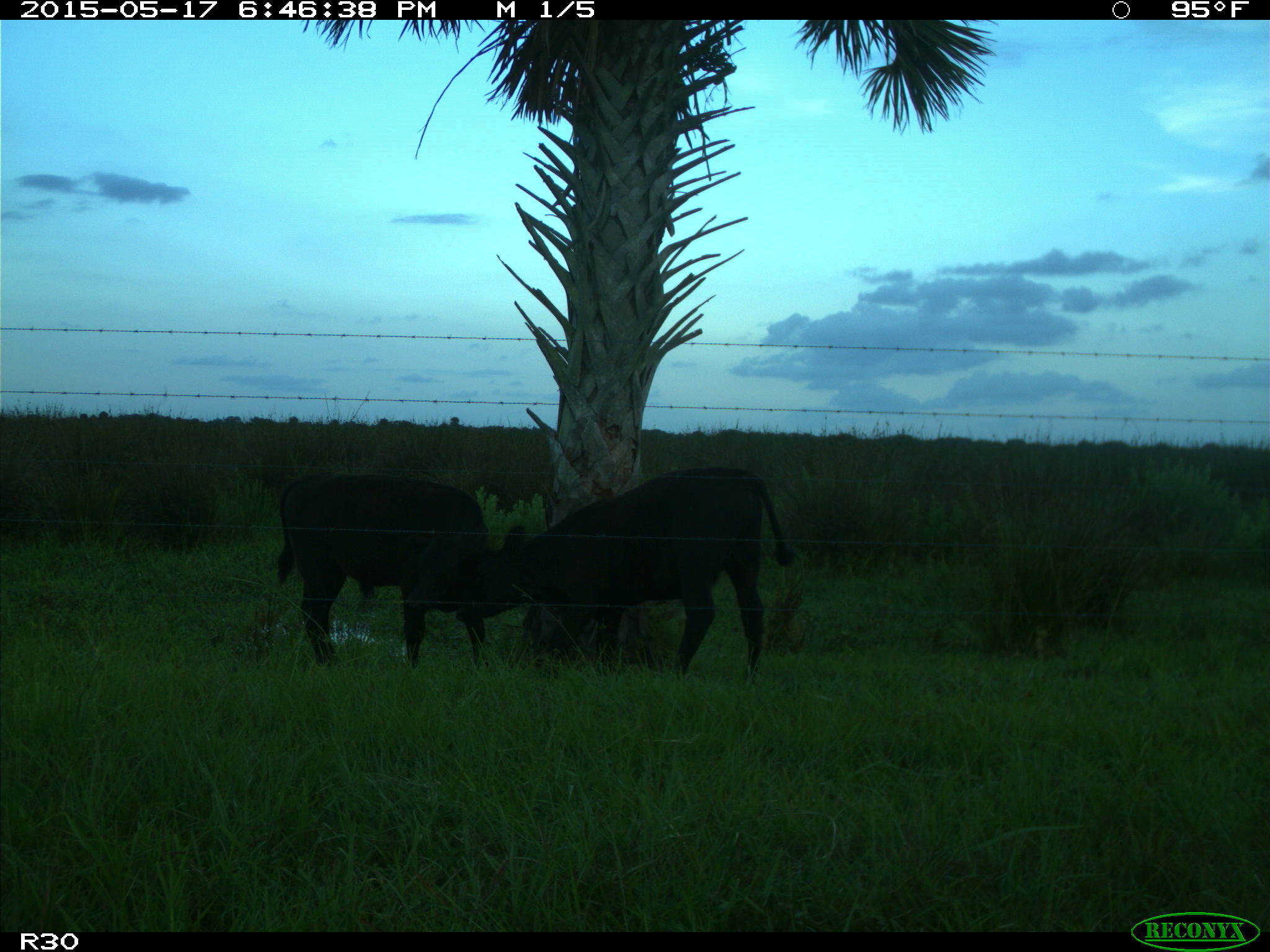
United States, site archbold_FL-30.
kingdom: Animalia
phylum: Chordata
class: Mammalia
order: Artiodactyla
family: Bovidae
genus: Bos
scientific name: Bos taurus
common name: domestic cow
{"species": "Bos taurus (domestic cow)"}